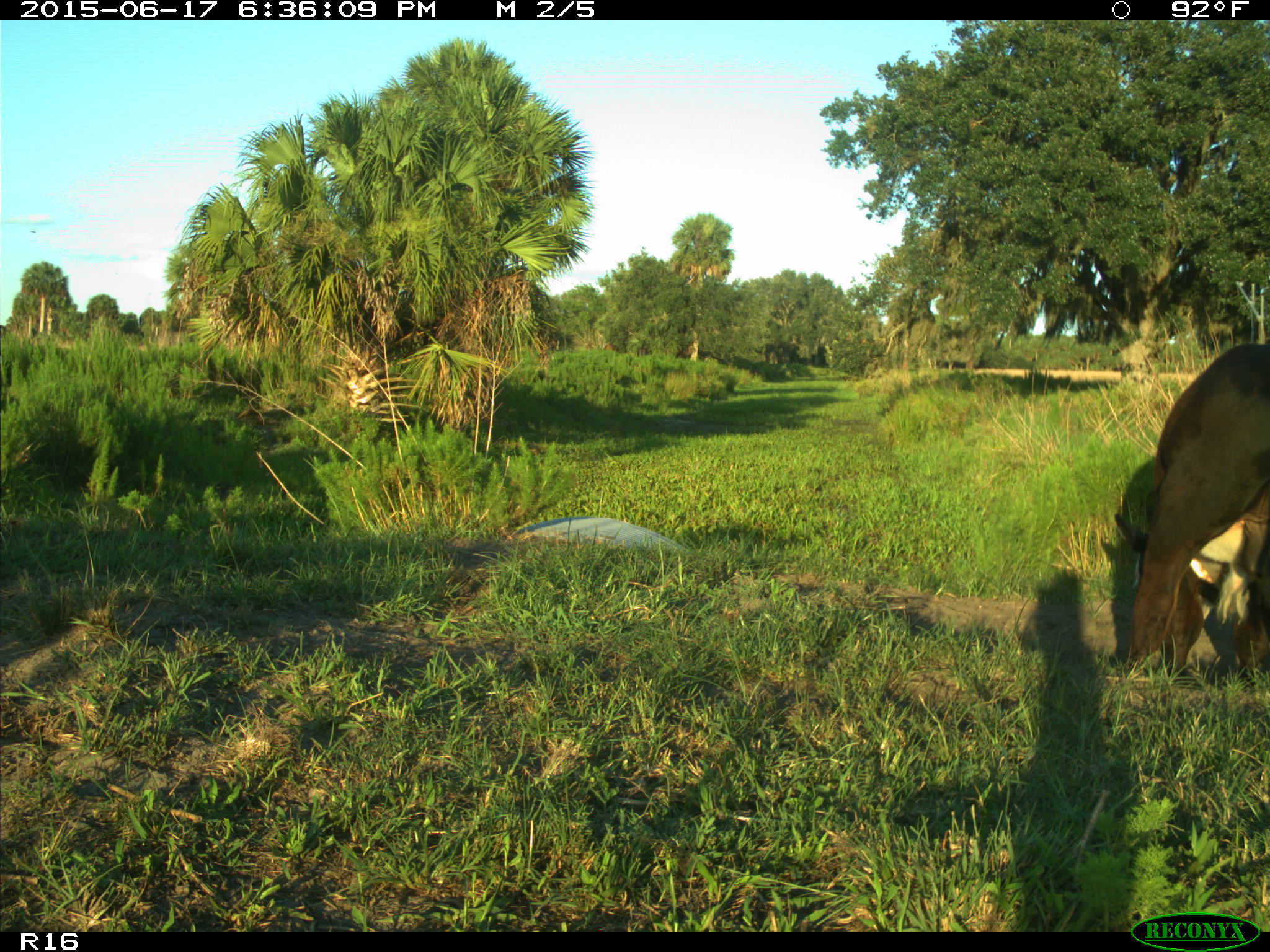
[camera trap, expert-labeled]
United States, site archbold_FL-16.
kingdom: Animalia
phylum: Chordata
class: Mammalia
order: Artiodactyla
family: Bovidae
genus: Bos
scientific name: Bos taurus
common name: domestic cow